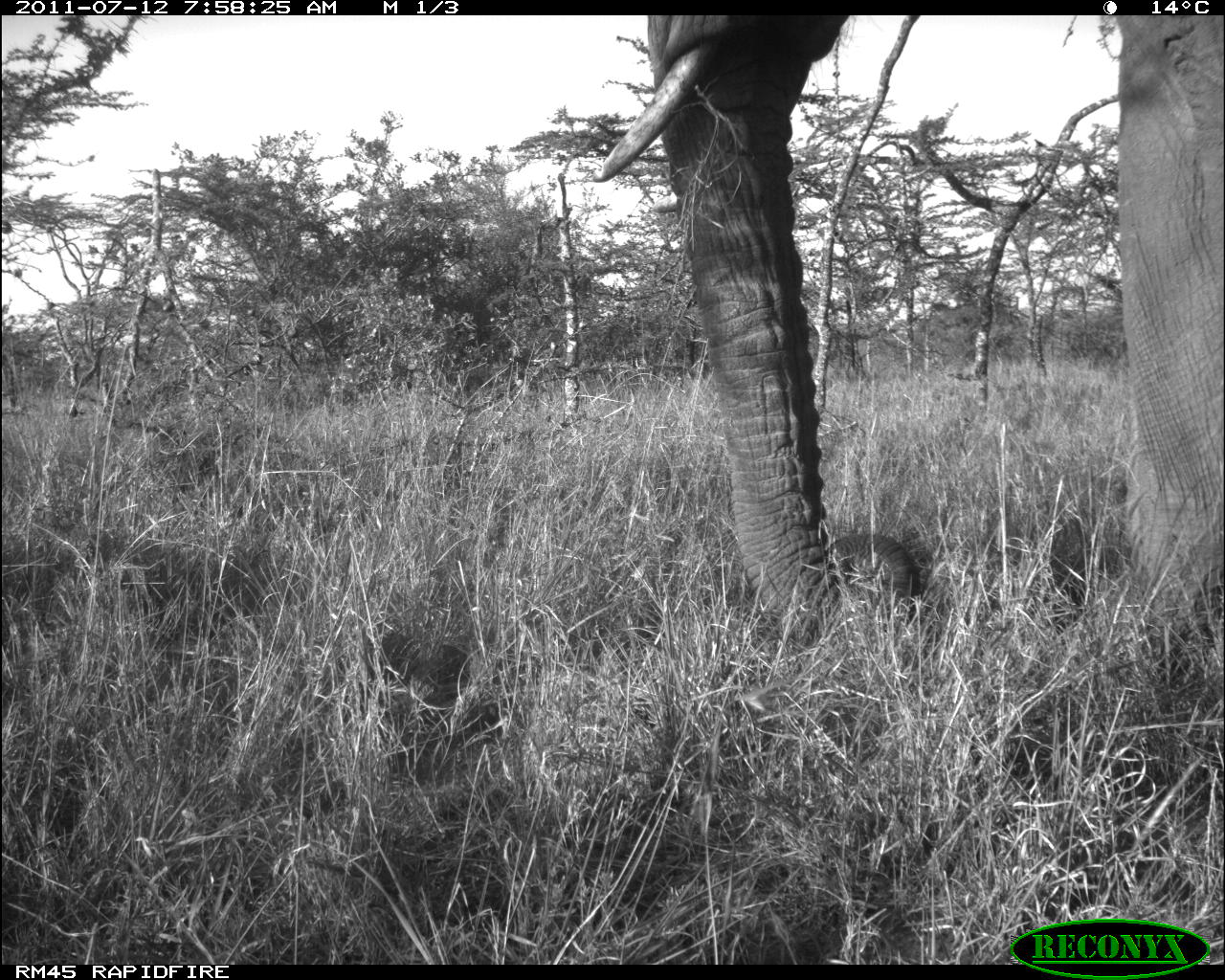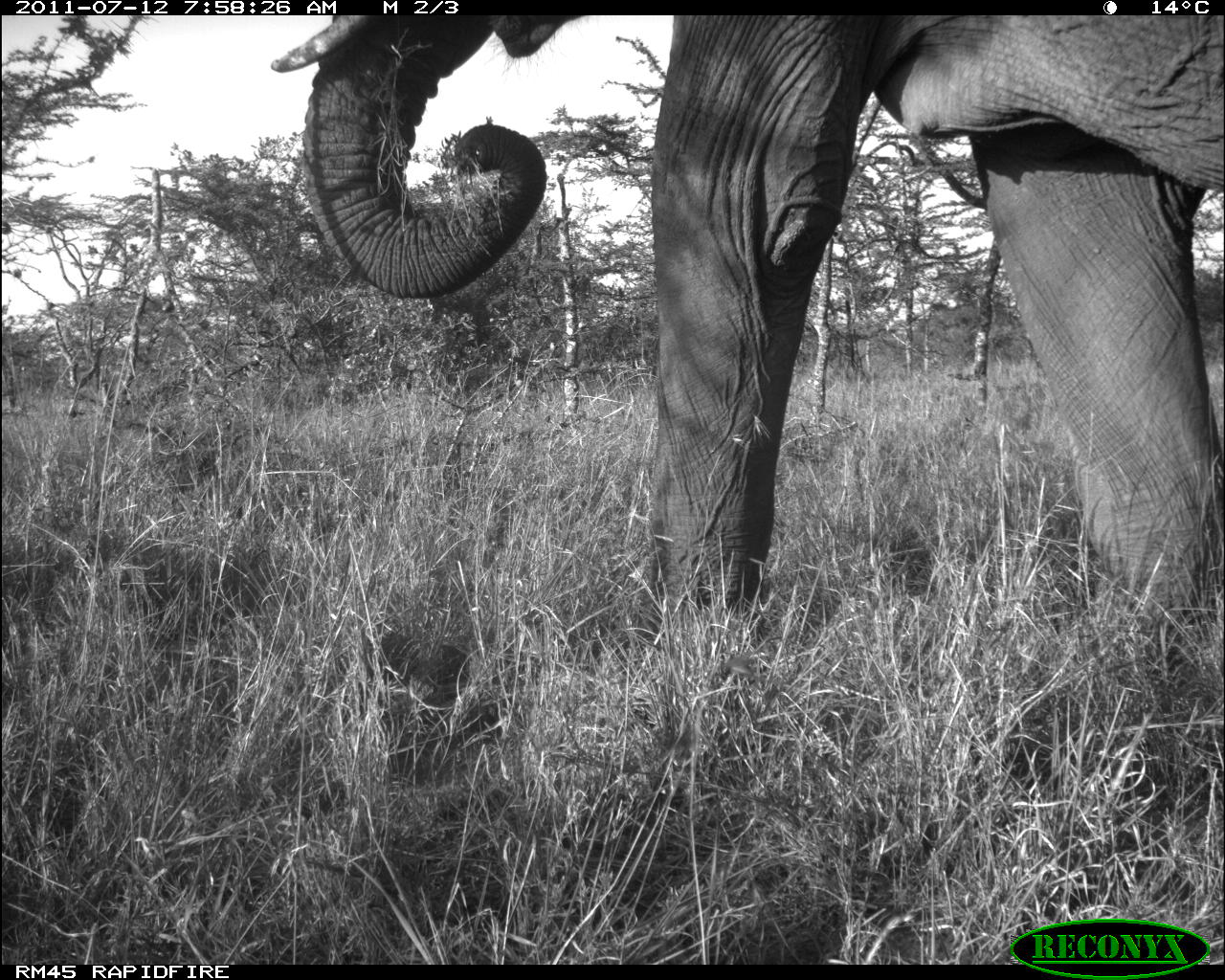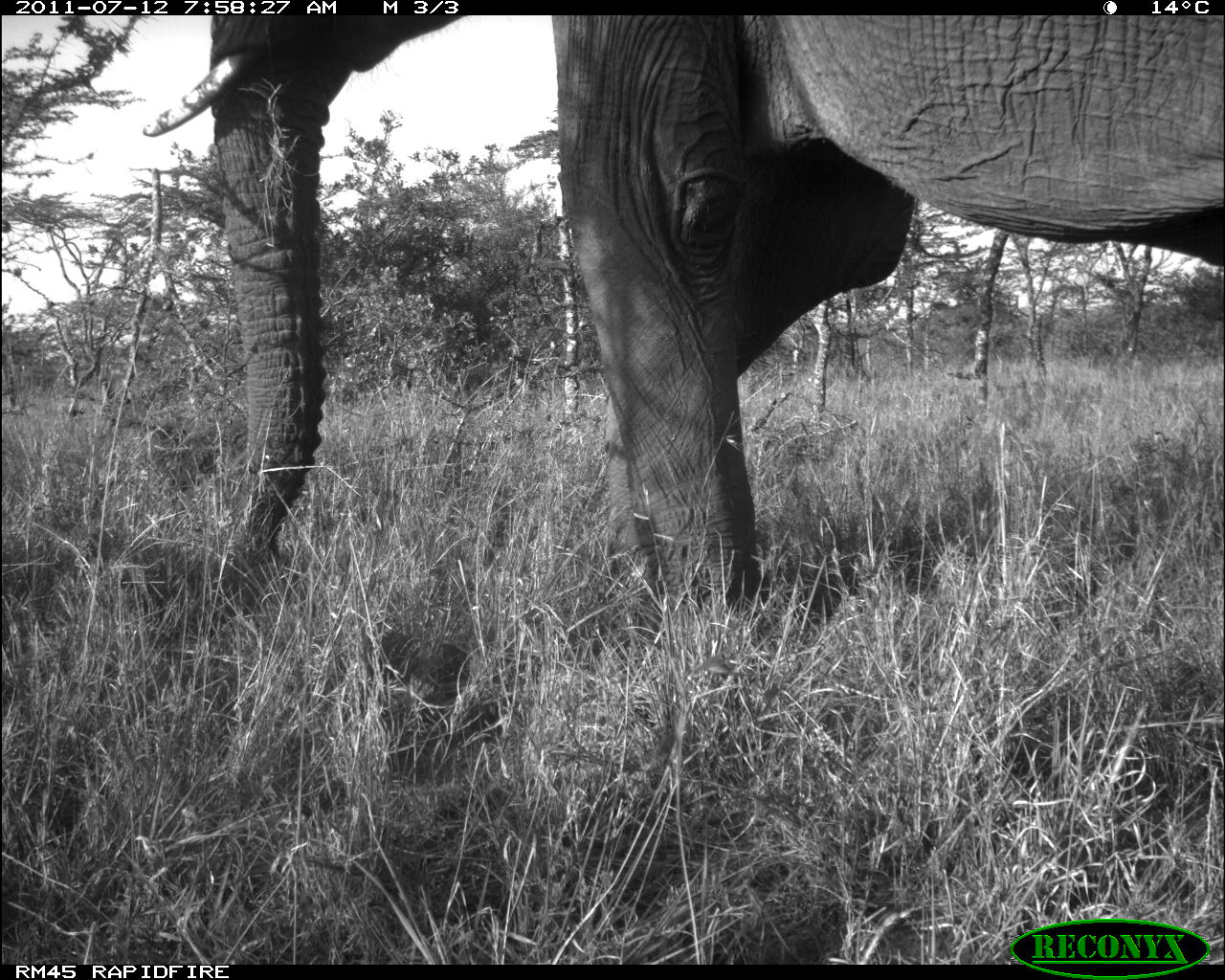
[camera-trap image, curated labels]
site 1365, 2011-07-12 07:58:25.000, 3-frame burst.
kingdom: Animalia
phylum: Chordata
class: Mammalia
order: Proboscidea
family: Elephantidae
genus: Loxodonta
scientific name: Loxodonta africana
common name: african bush elephant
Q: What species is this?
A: Loxodonta africana (african bush elephant).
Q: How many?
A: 1.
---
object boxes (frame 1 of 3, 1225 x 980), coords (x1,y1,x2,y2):
loxodonta africana: (585,12,1225,660)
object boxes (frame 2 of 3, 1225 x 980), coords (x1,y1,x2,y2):
loxodonta africana: (269,16,1223,653)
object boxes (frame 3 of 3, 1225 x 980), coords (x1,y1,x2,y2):
loxodonta africana: (135,14,1223,638)